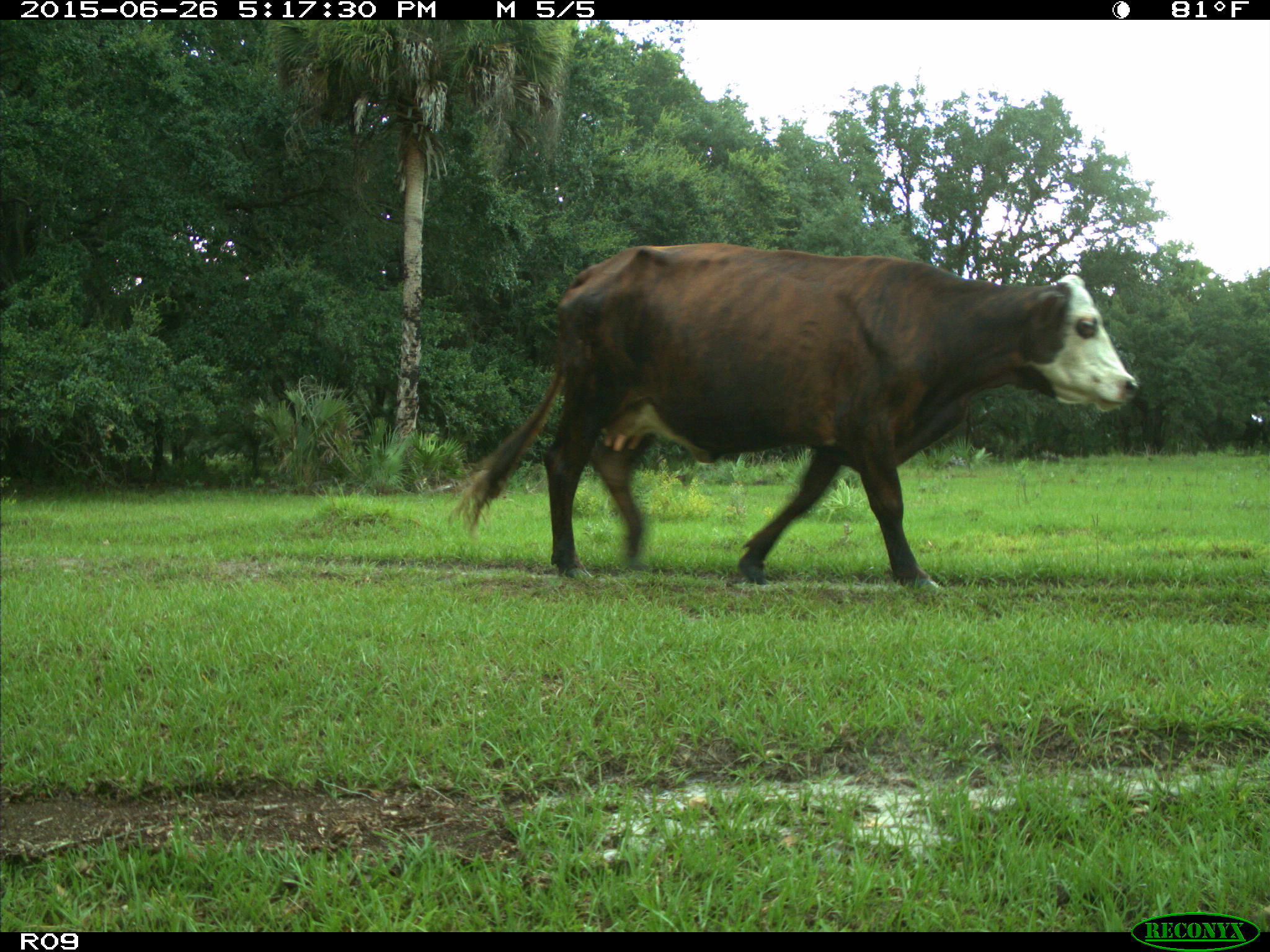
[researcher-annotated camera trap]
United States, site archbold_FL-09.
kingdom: Animalia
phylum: Chordata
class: Mammalia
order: Artiodactyla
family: Bovidae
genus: Bos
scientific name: Bos taurus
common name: domestic cow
Bos taurus (domestic cow).